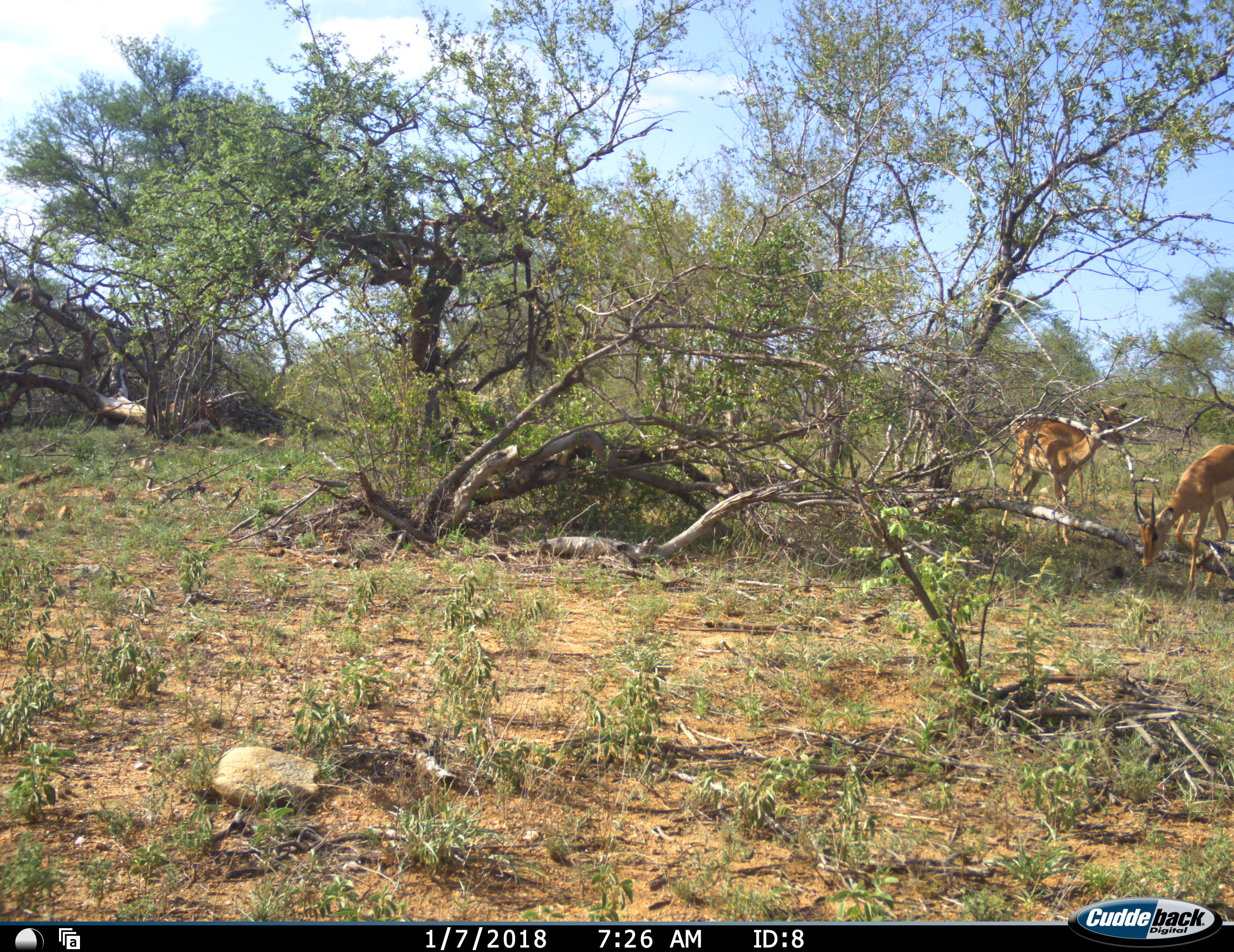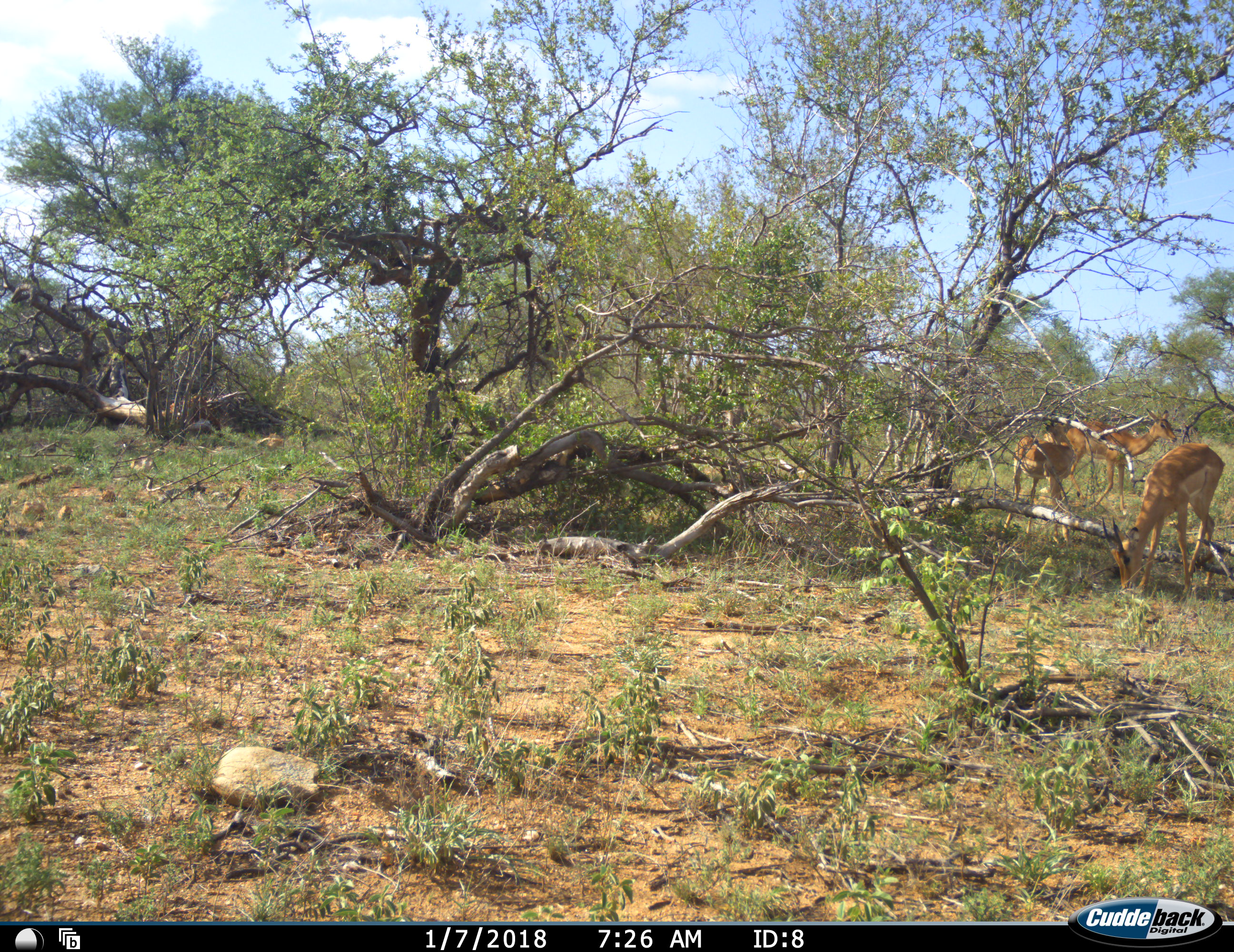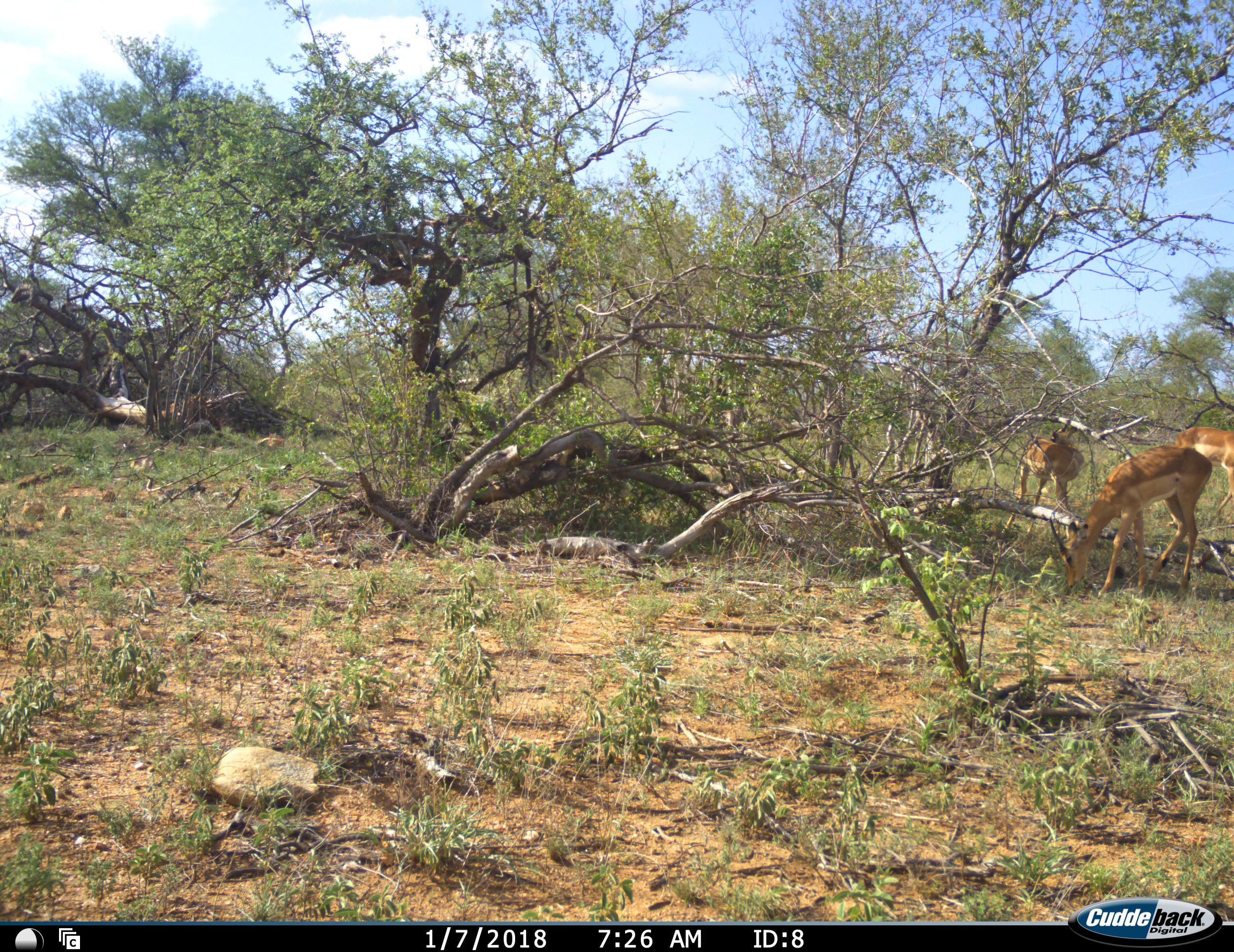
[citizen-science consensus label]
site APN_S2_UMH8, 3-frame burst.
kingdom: Animalia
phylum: Chordata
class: Mammalia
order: Artiodactyla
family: Bovidae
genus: Aepyceros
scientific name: Aepyceros melampus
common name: impala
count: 3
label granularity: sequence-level